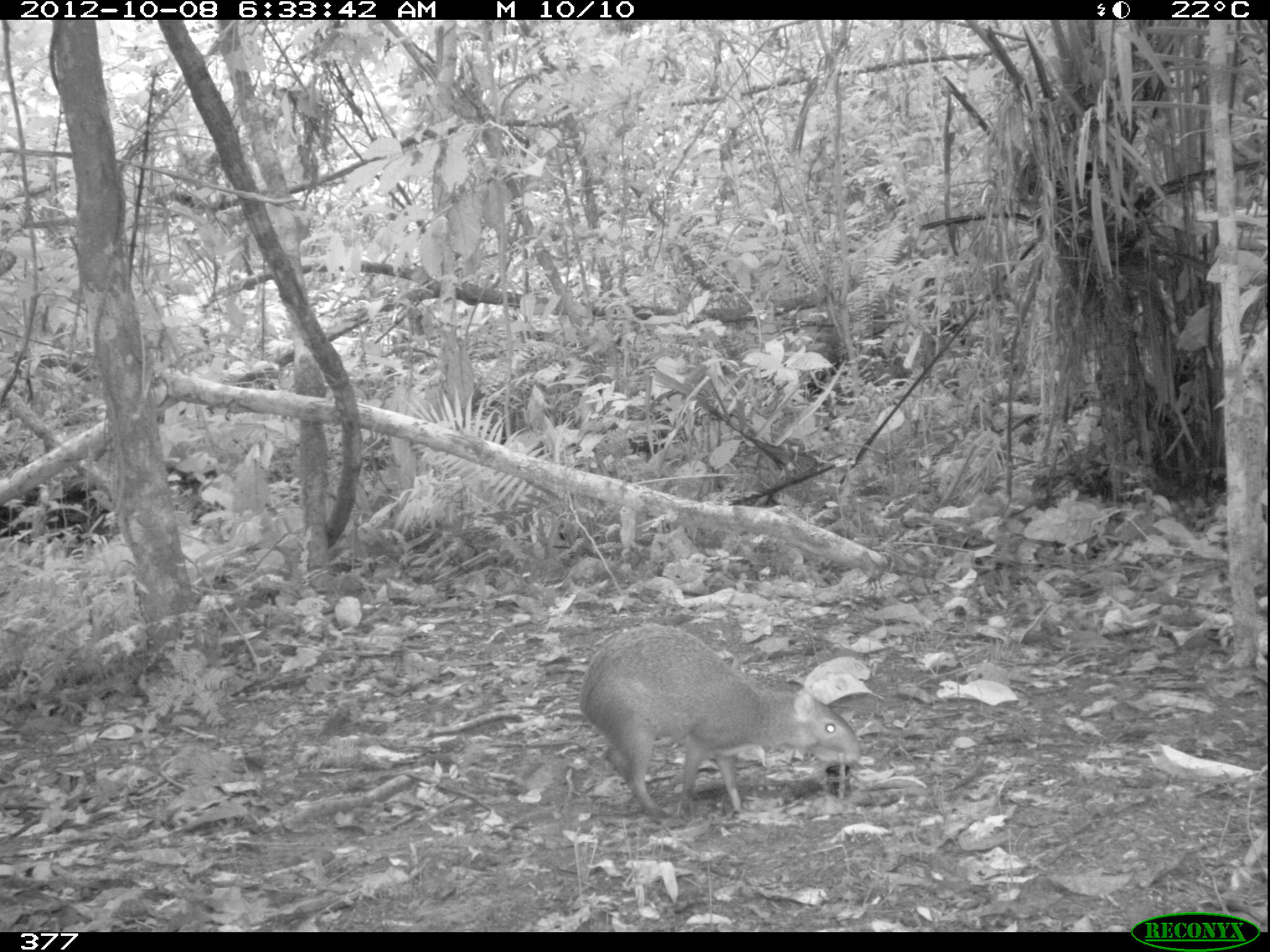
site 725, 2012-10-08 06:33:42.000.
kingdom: Animalia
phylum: Chordata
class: Mammalia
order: Rodentia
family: Dasyproctidae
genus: Dasyprocta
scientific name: Dasyprocta punctata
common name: central american agouti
Dasyprocta punctata (central american agouti).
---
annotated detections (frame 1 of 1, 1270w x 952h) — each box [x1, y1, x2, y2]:
dasyprocta punctata: [576, 624, 862, 829]